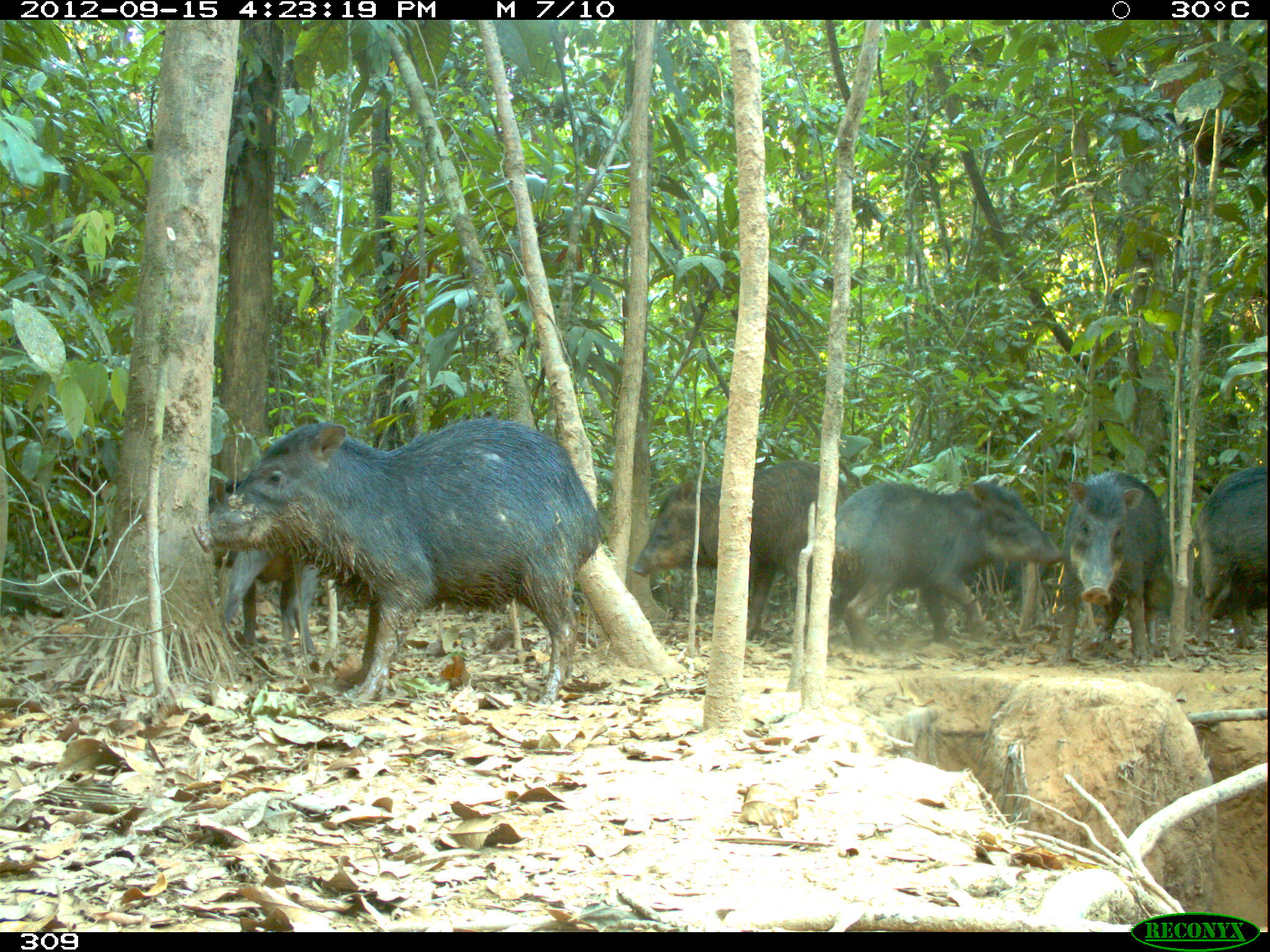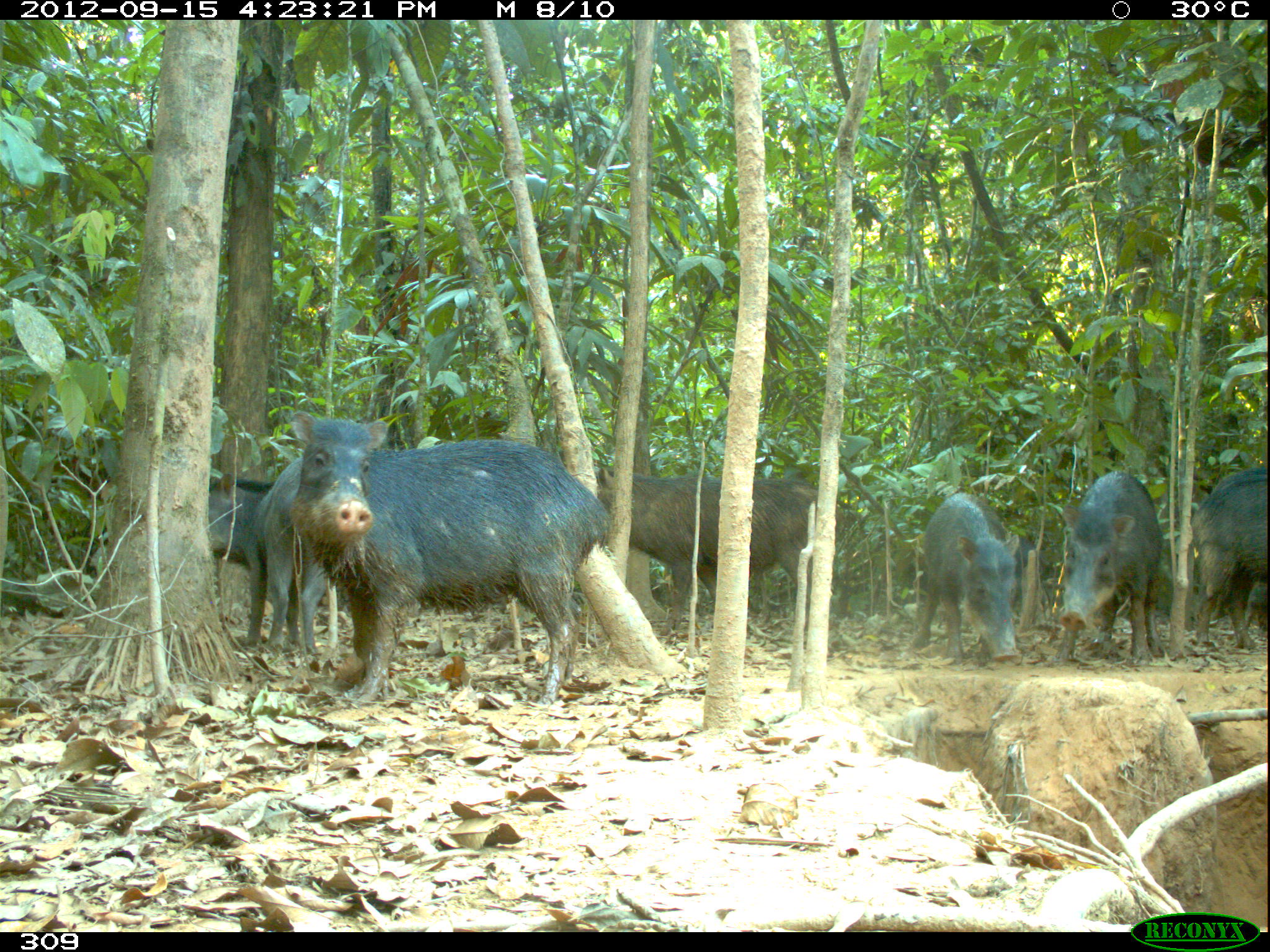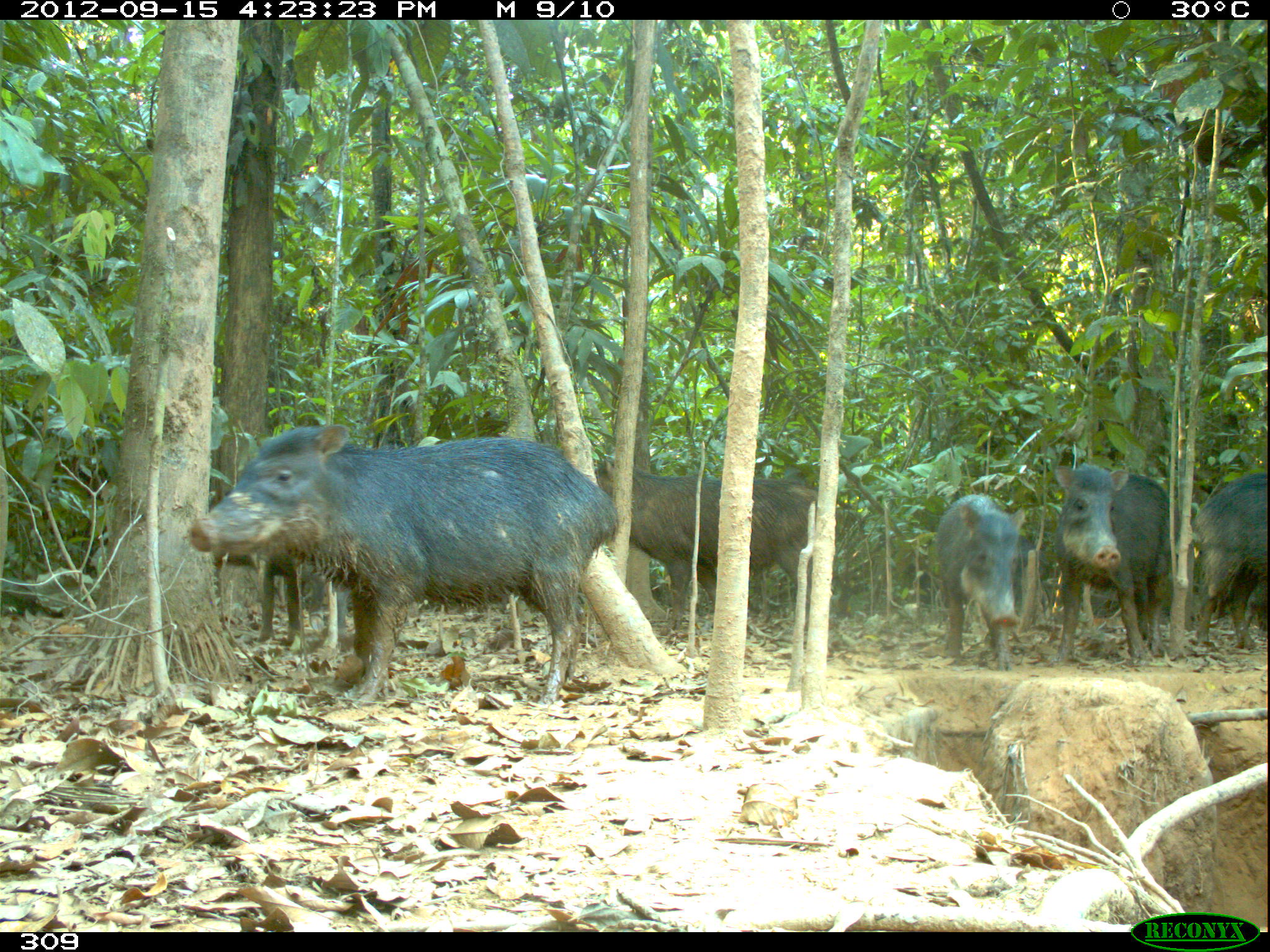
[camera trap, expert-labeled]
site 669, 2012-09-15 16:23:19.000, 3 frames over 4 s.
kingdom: Animalia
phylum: Chordata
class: Mammalia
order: Artiodactyla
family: Tayassuidae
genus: Tayassu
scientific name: Tayassu pecari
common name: white-lipped peccary